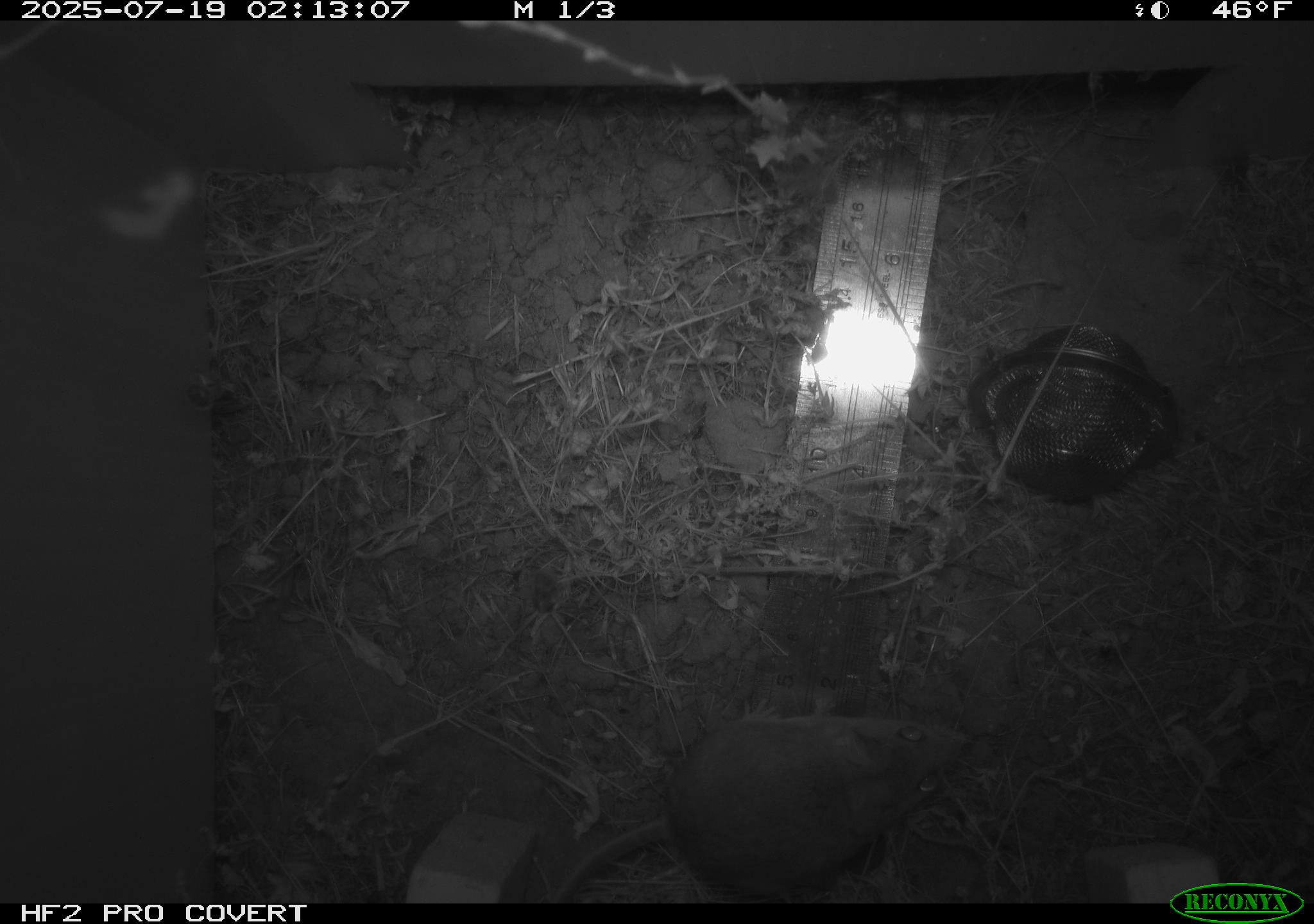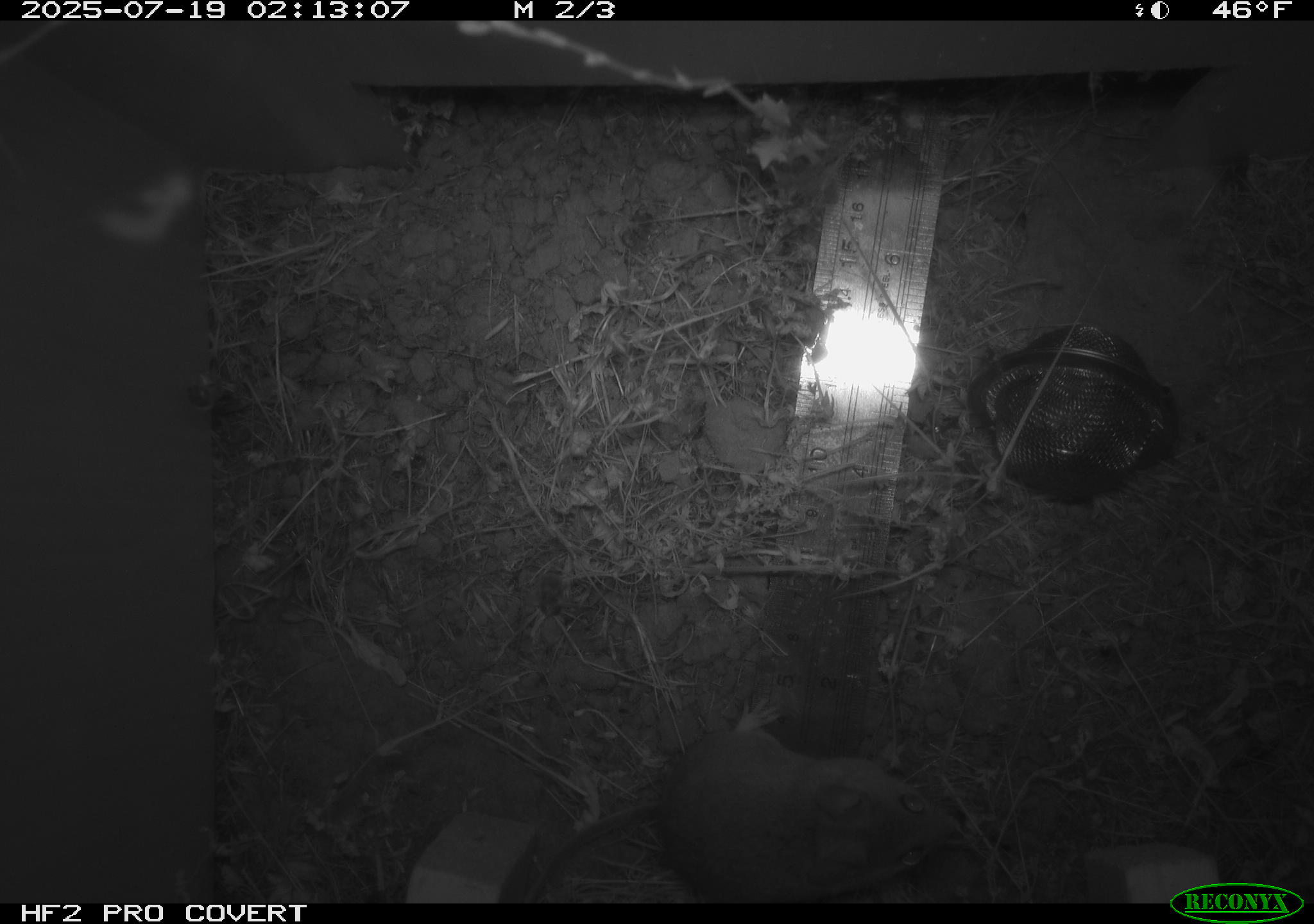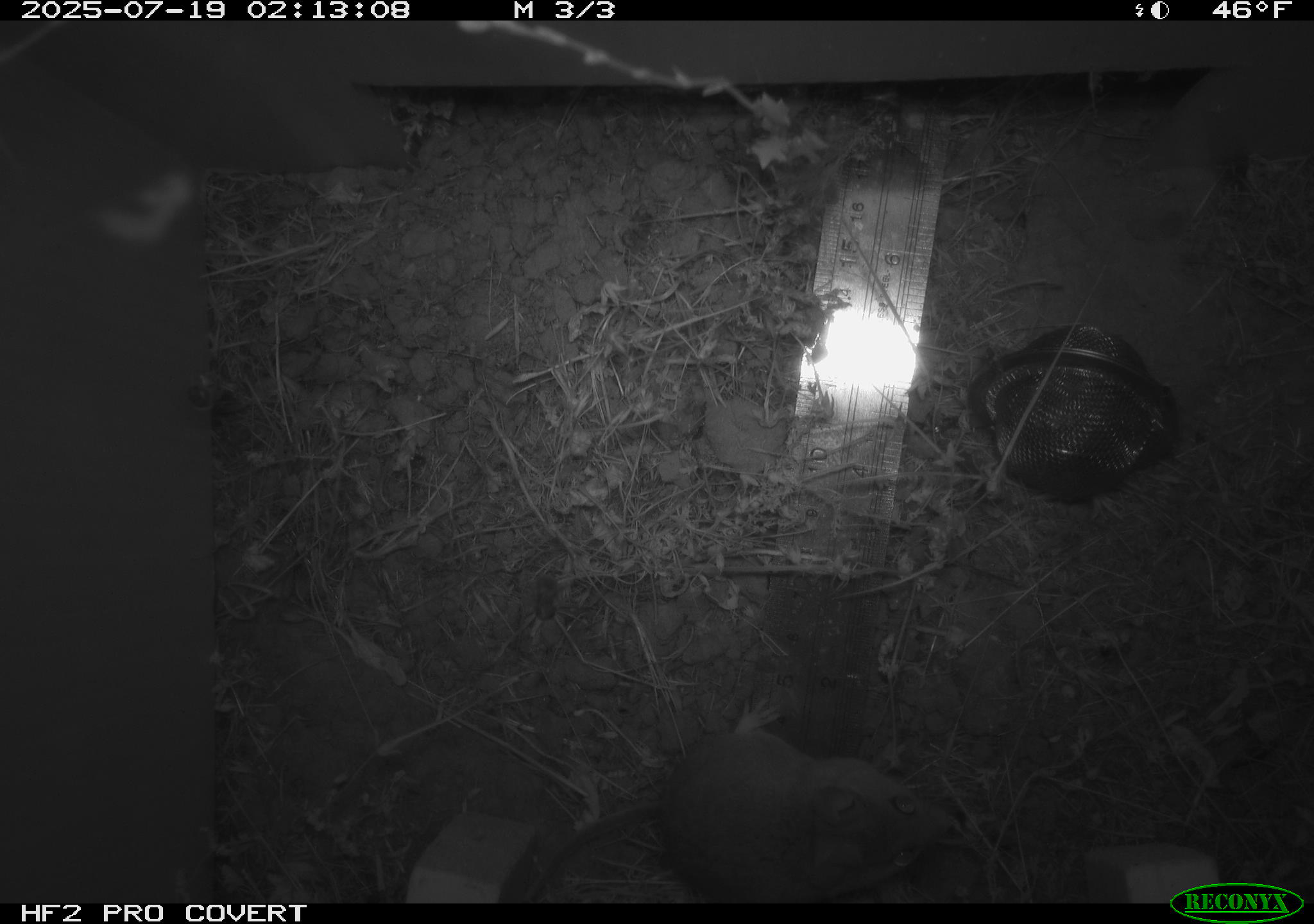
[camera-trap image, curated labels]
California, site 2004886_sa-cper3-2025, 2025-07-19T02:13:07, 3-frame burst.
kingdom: Animalia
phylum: Chordata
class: Mammalia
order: Rodentia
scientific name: Rodentia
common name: rodent